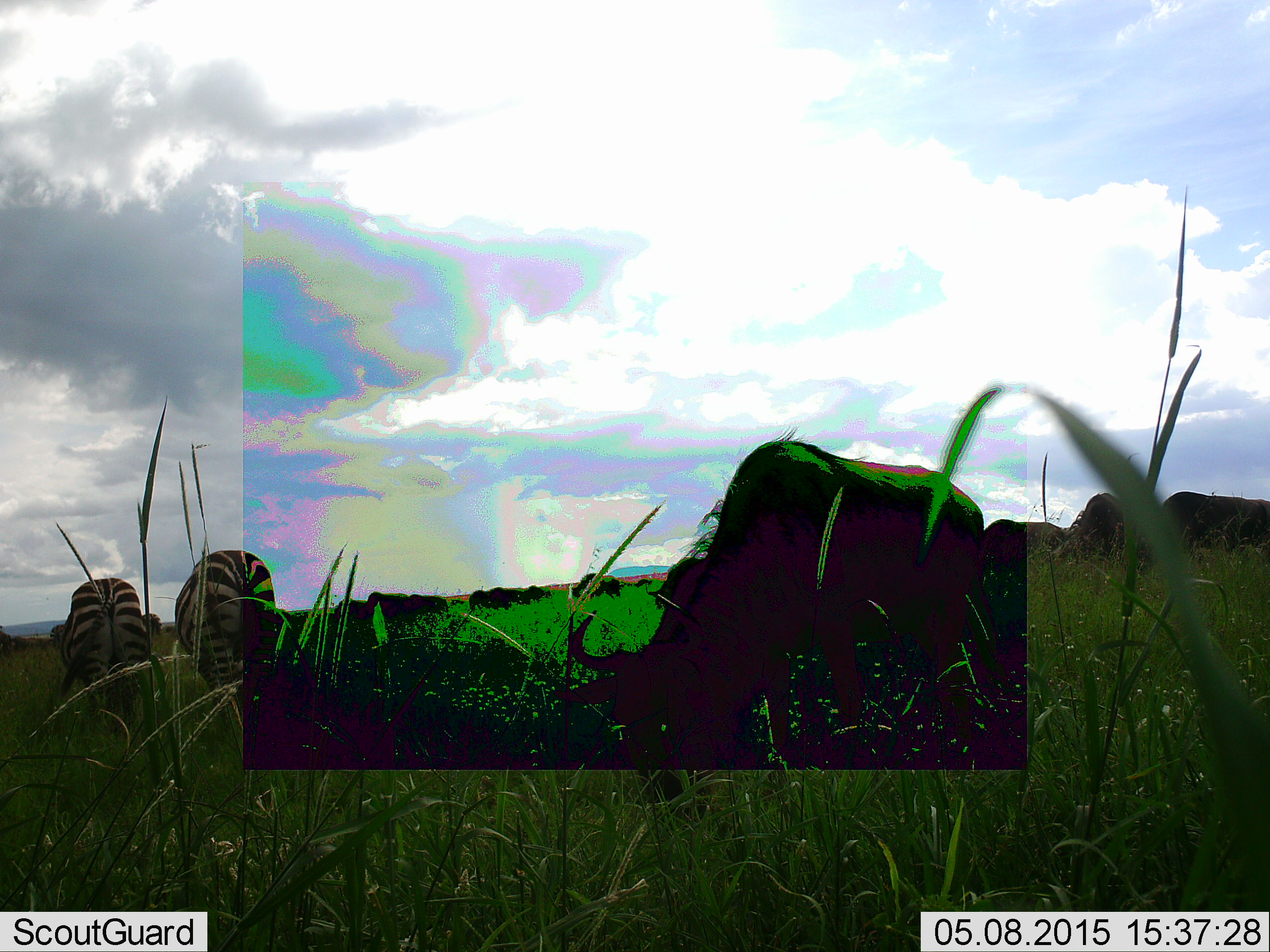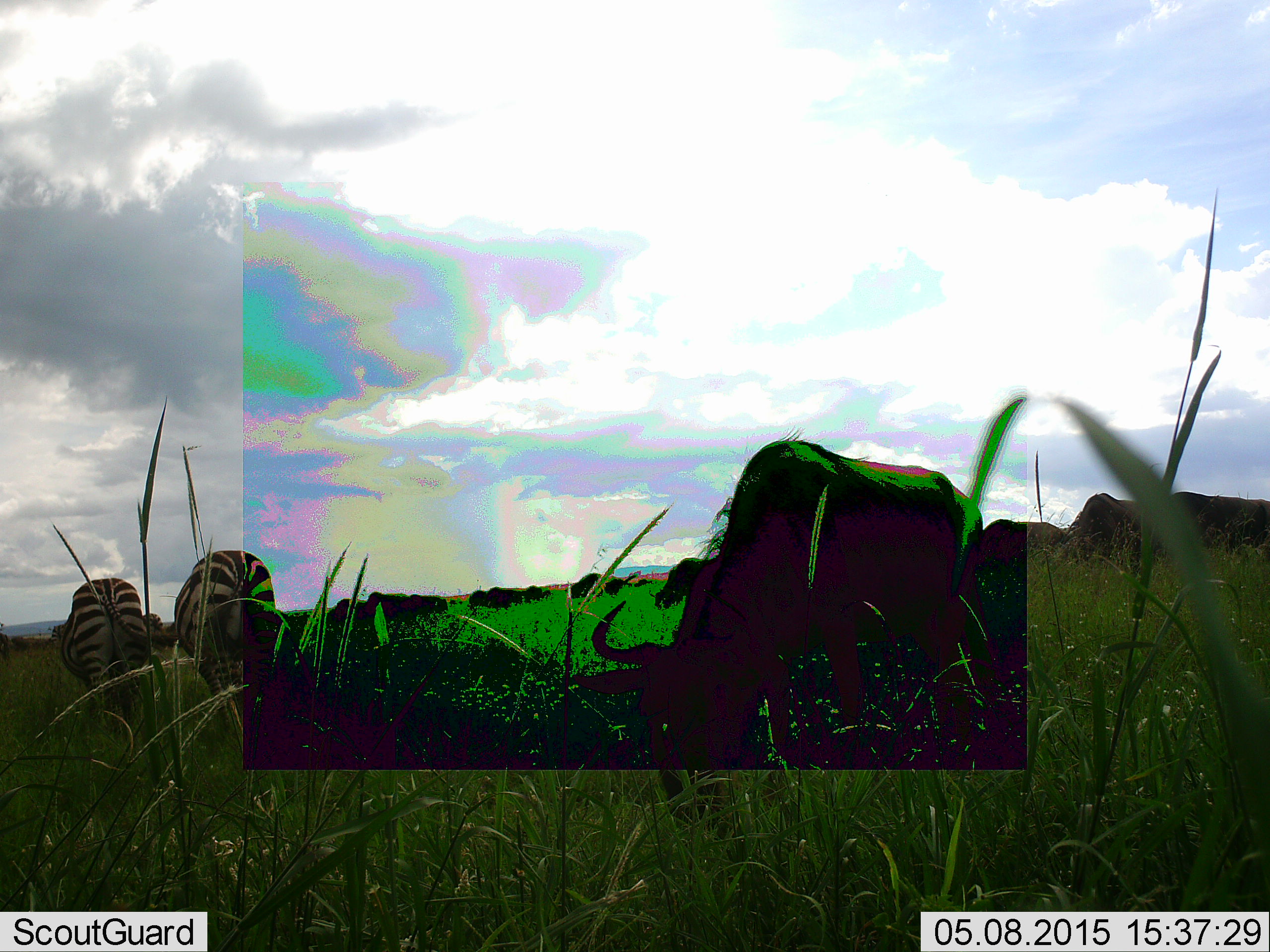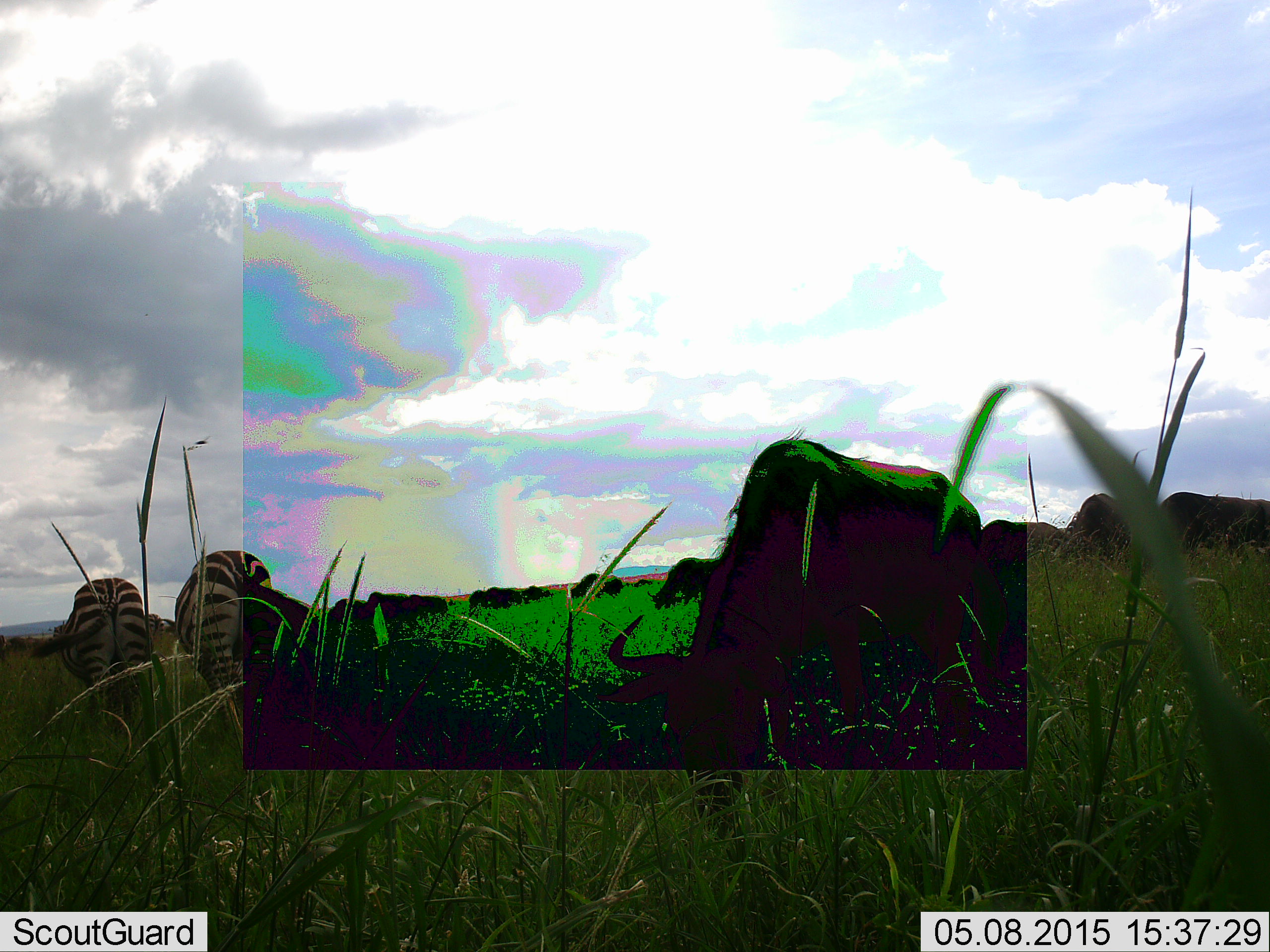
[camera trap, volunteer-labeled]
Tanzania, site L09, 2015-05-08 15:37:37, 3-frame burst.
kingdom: Animalia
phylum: Chordata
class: Mammalia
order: Artiodactyla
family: Bovidae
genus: Connochaetes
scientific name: Connochaetes taurinus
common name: blue wildebeest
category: wildebeest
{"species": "wildebeest (blue wildebeest) (Connochaetes taurinus)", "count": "10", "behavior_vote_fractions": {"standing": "30%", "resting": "0%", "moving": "10%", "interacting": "0%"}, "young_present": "0%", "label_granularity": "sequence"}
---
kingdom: Animalia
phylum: Chordata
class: Mammalia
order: Perissodactyla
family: Equidae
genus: Equus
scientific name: Equus quagga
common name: plains zebra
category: zebra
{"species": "zebra (plains zebra) (Equus quagga)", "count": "2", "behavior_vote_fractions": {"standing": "30%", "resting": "0%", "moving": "10%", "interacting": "0%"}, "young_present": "0%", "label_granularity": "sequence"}